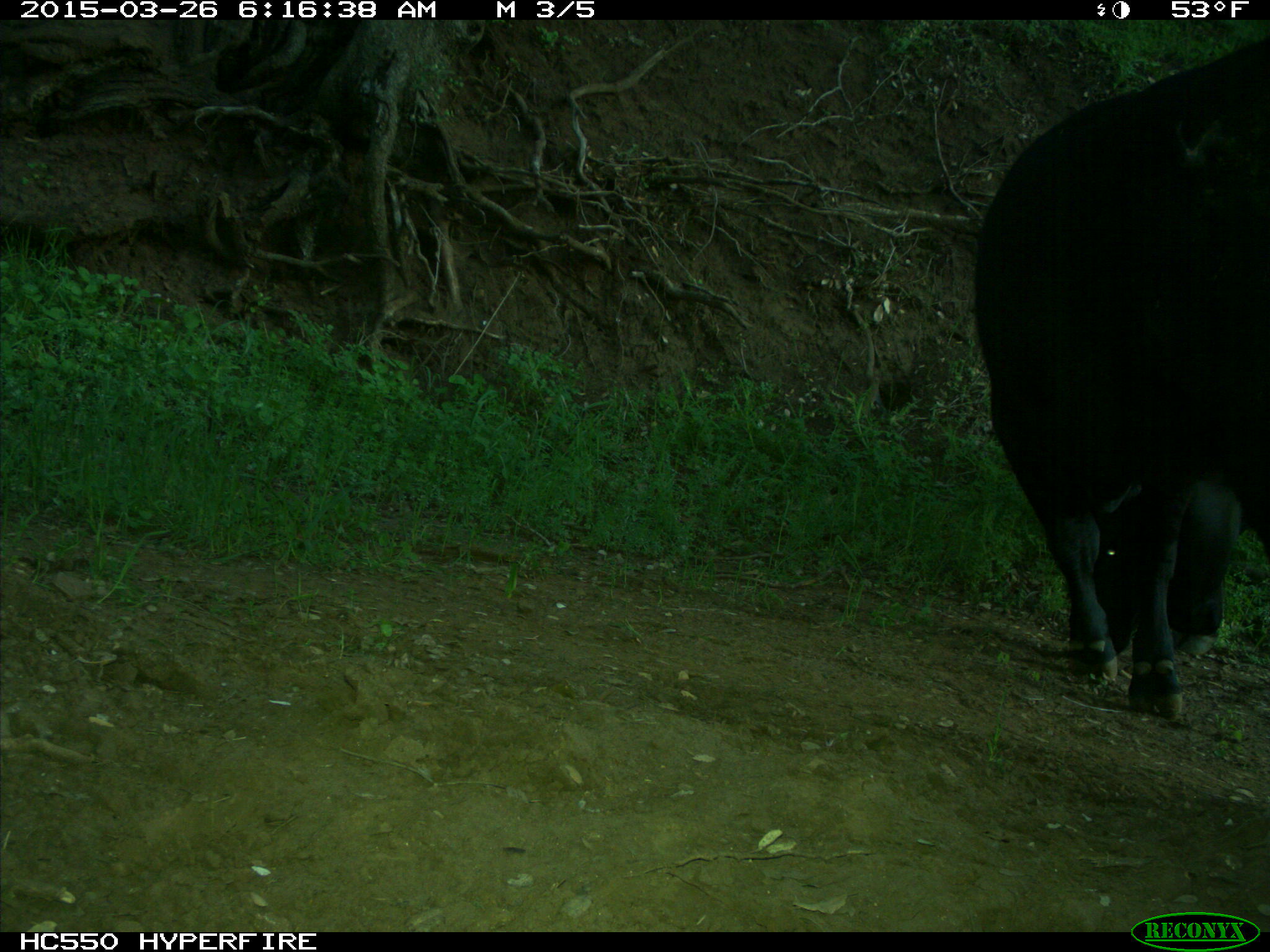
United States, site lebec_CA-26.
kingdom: Animalia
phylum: Chordata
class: Mammalia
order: Artiodactyla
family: Bovidae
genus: Bos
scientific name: Bos taurus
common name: domestic cow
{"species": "Bos taurus (domestic cow)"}